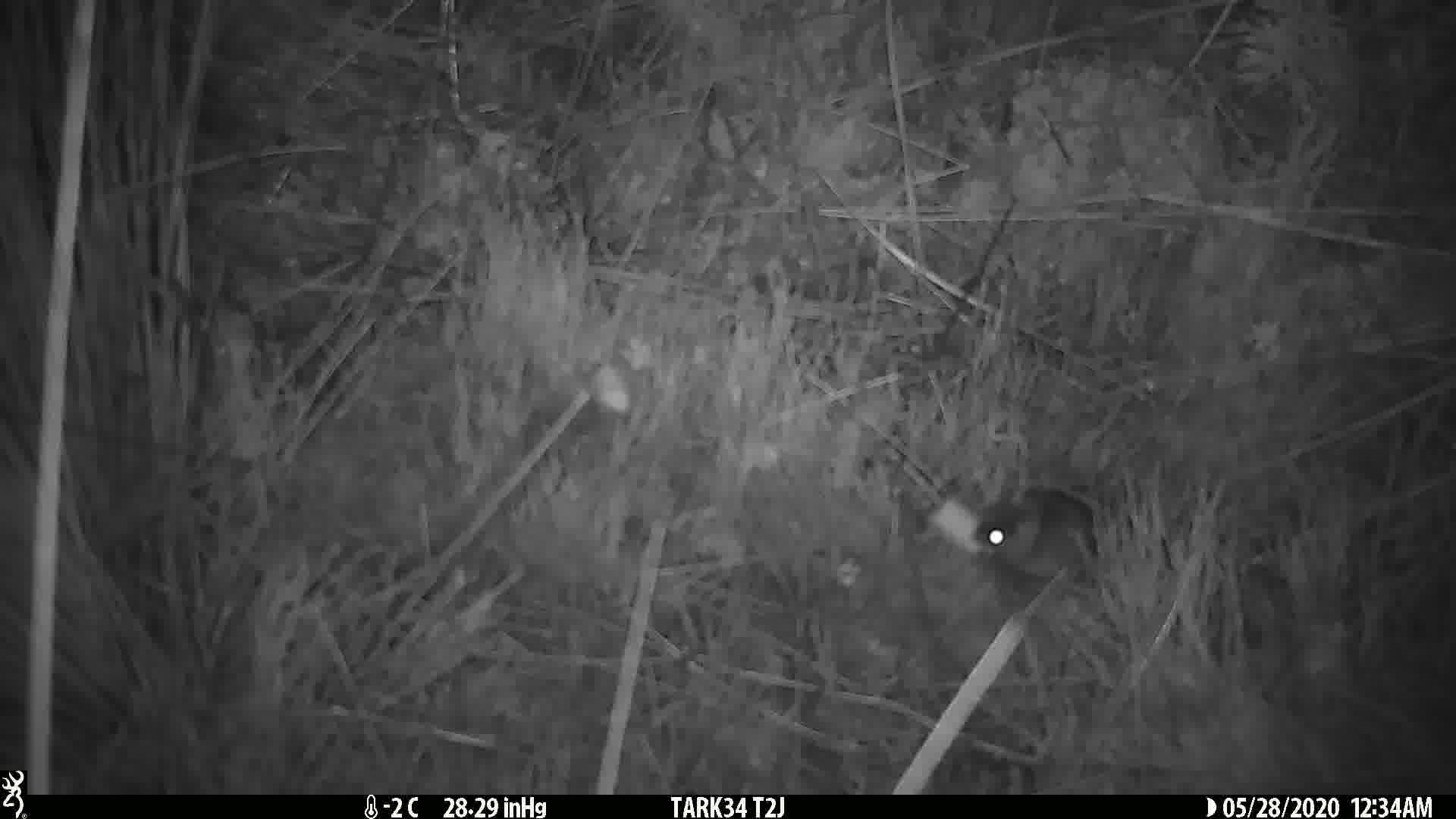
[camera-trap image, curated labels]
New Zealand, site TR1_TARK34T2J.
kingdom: Animalia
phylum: Chordata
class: Mammalia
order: Rodentia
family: Muridae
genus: Mus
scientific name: Mus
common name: mouse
Mouse (Mus).